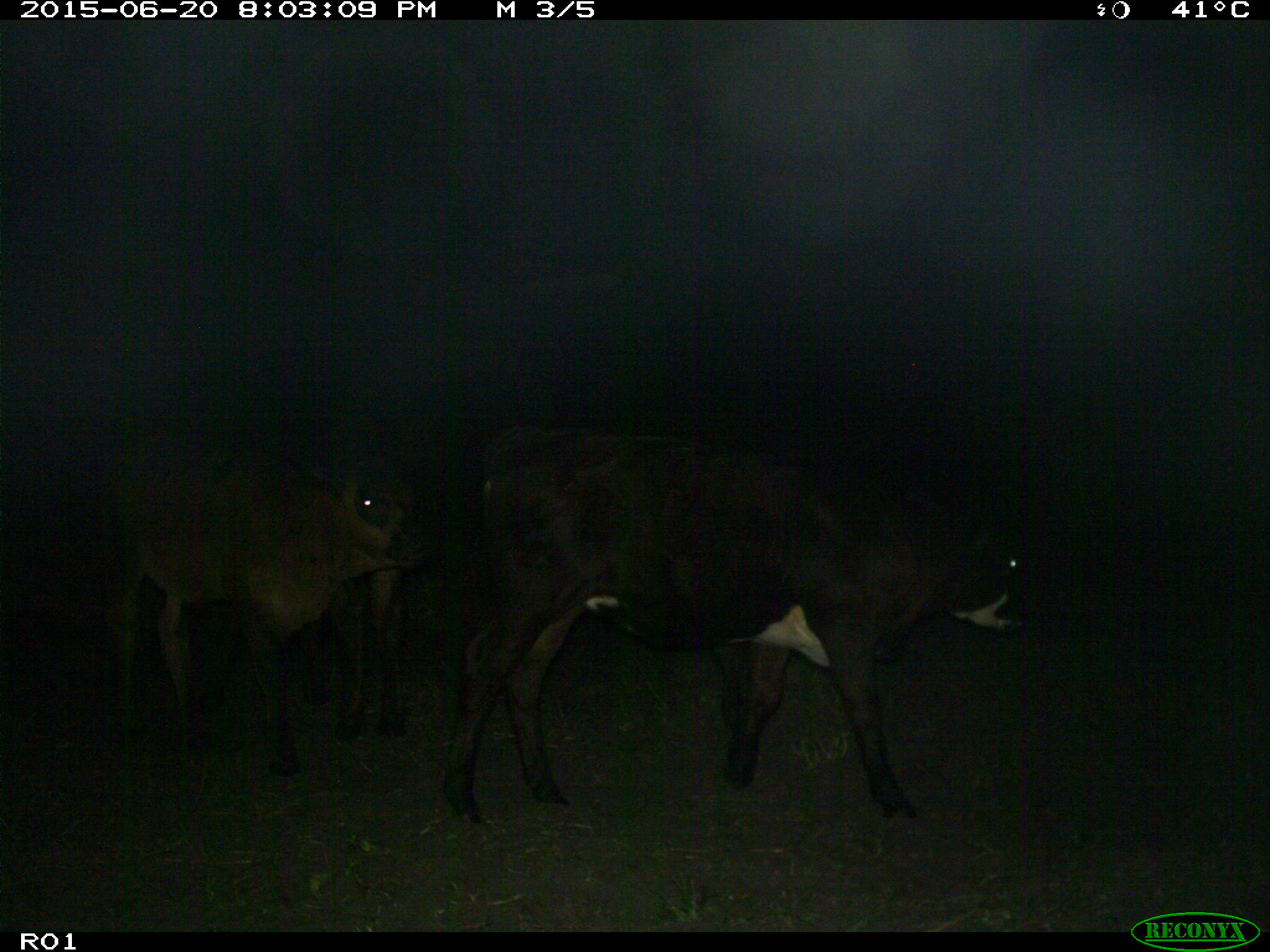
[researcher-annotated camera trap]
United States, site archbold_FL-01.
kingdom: Animalia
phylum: Chordata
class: Mammalia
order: Artiodactyla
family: Bovidae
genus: Bos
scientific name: Bos taurus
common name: domestic cow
Bos taurus (domestic cow).